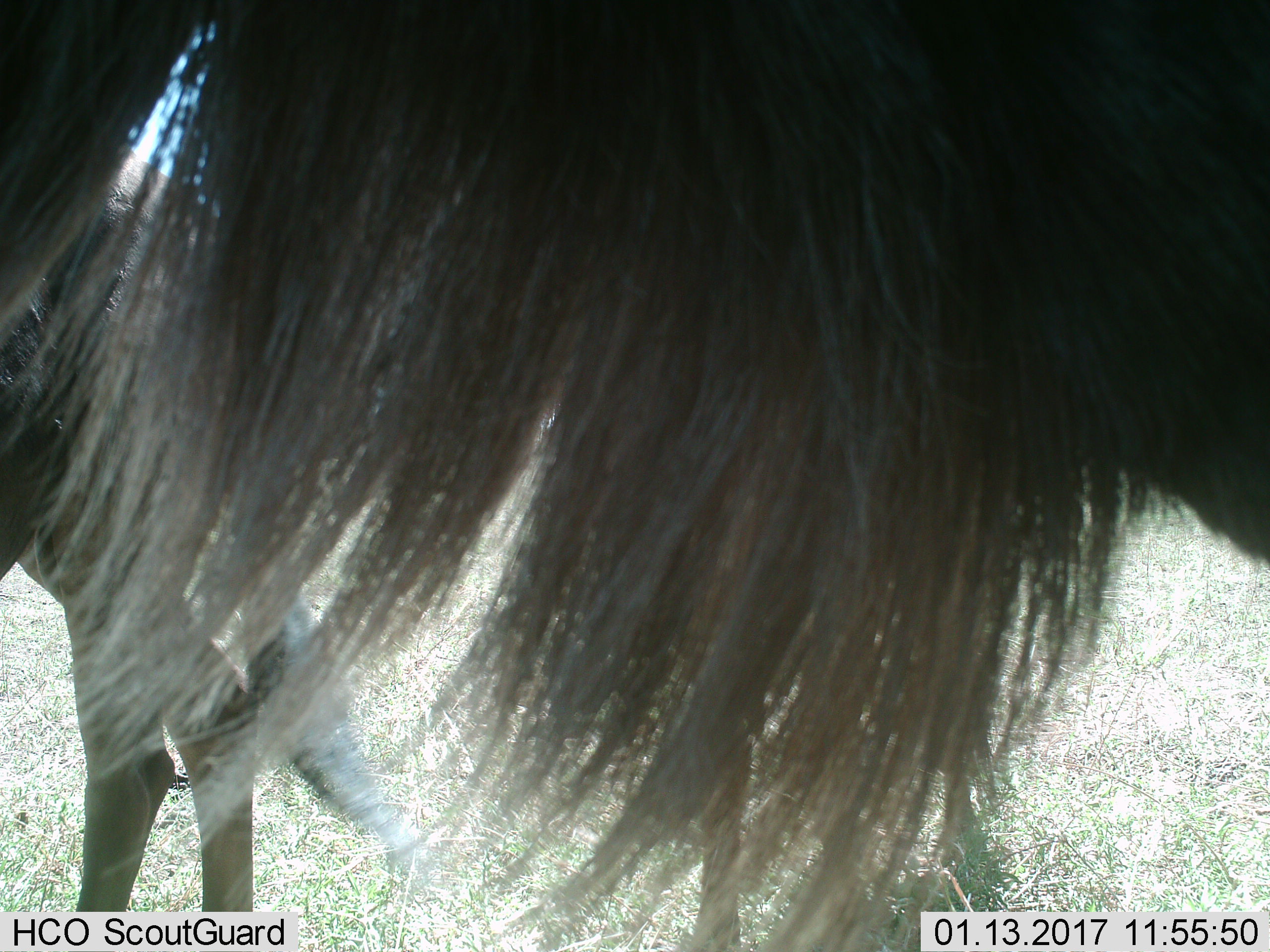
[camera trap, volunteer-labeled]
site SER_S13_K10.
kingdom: Animalia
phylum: Chordata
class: Mammalia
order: Artiodactyla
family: Bovidae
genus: Connochaetes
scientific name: Connochaetes taurinus taurinus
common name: blue wildebeest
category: wildebeestblue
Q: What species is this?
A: Wildebeestblue (blue wildebeest) (Connochaetes taurinus taurinus).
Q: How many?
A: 2.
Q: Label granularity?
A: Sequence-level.